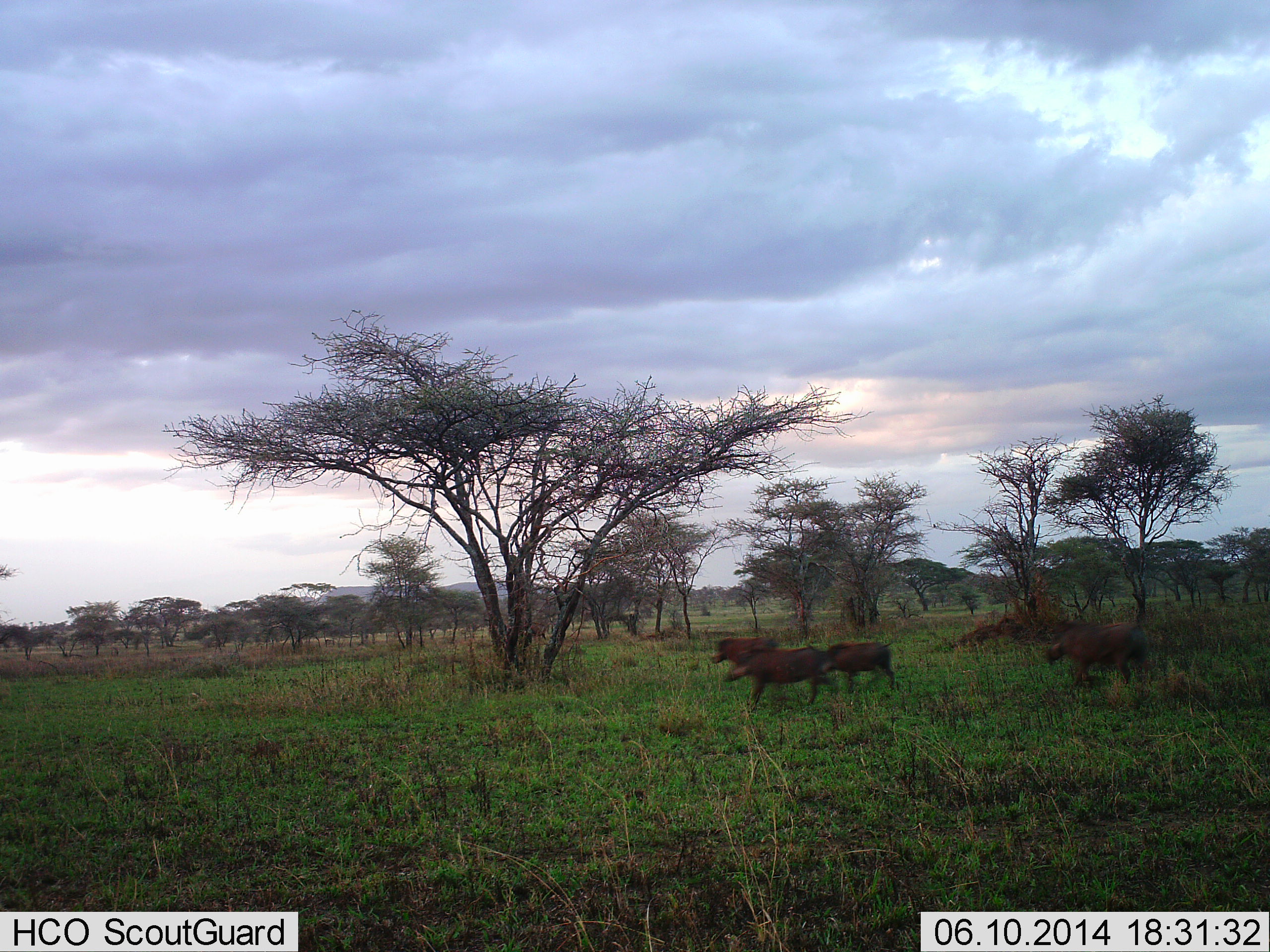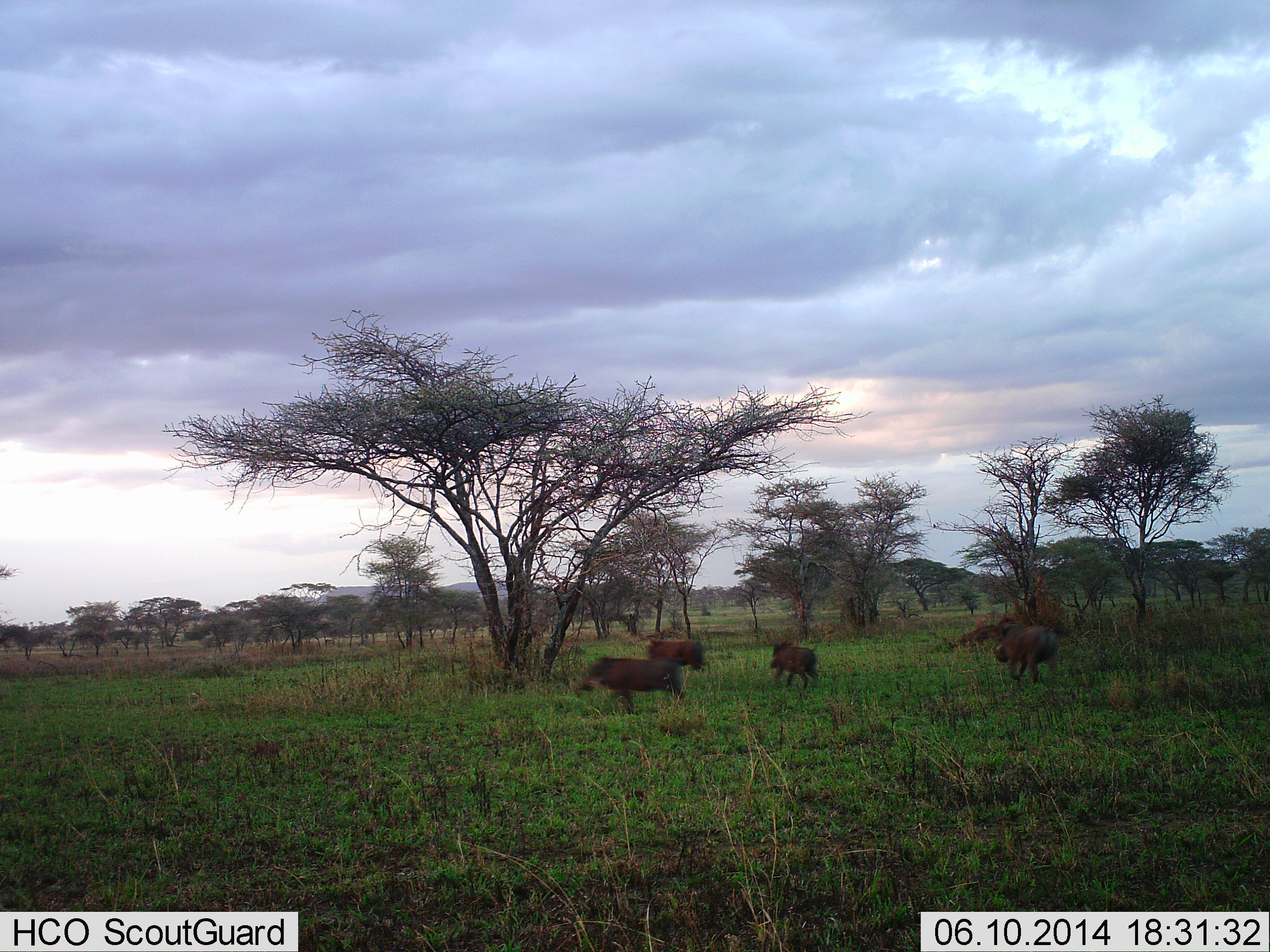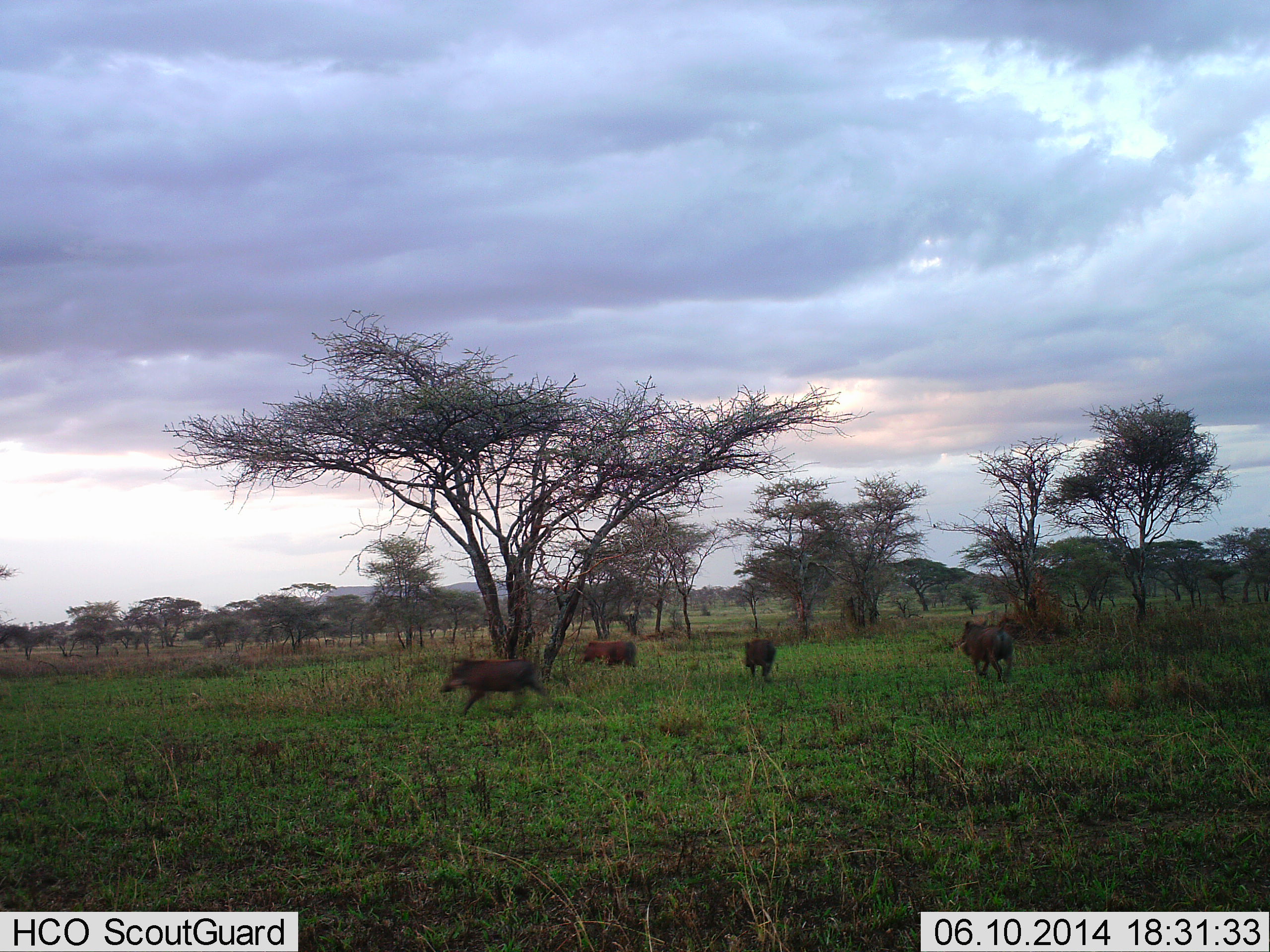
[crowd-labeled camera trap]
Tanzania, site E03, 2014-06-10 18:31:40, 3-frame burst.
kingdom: Animalia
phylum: Chordata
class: Mammalia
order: Artiodactyla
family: Suidae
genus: Phacochoerus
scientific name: Phacochoerus africanus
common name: warthog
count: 4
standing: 0%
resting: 0%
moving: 100%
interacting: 0%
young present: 0%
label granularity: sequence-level